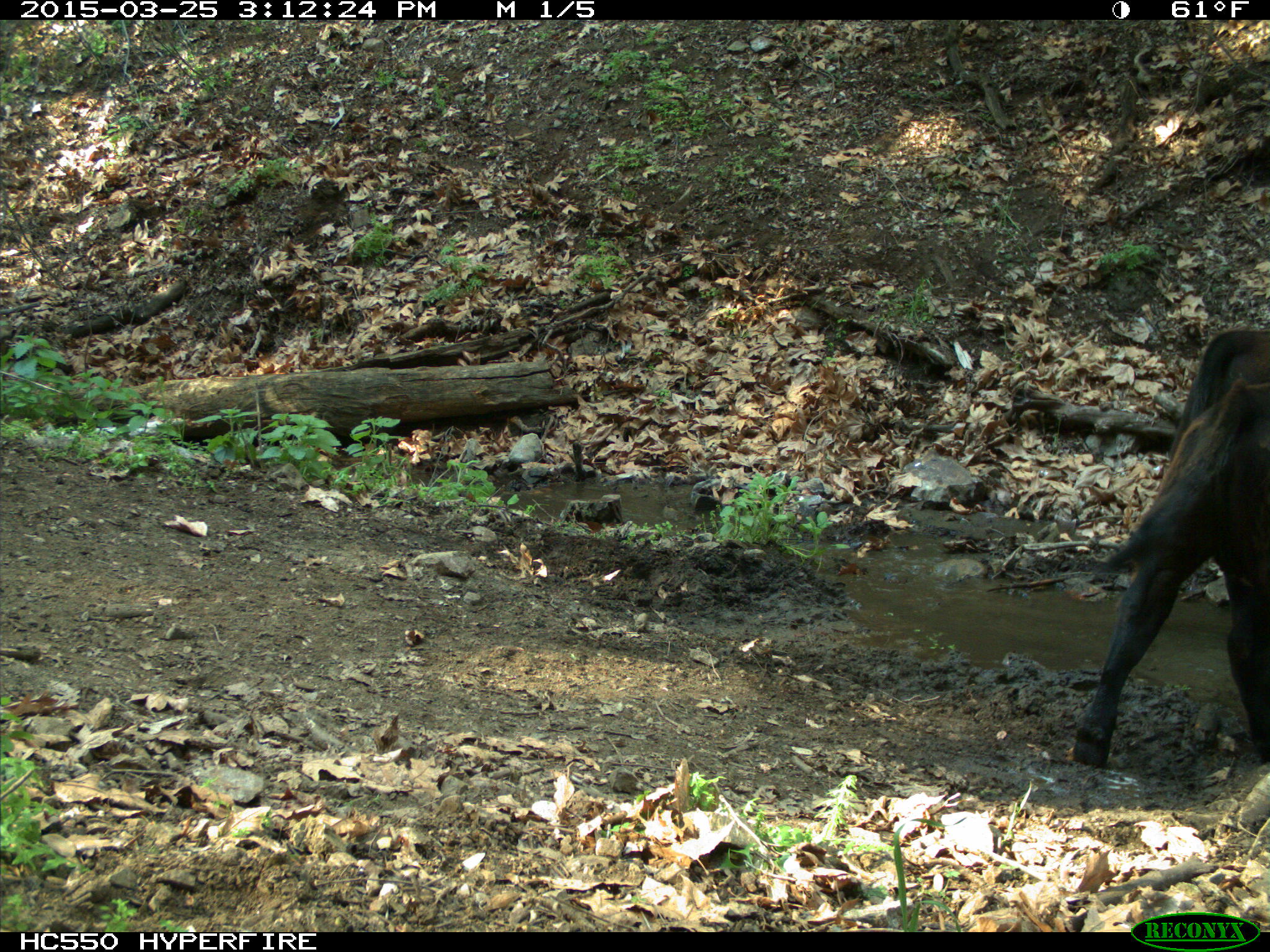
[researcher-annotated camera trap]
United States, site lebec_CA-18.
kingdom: Animalia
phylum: Chordata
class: Mammalia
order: Artiodactyla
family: Bovidae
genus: Bos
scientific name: Bos taurus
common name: domestic cow